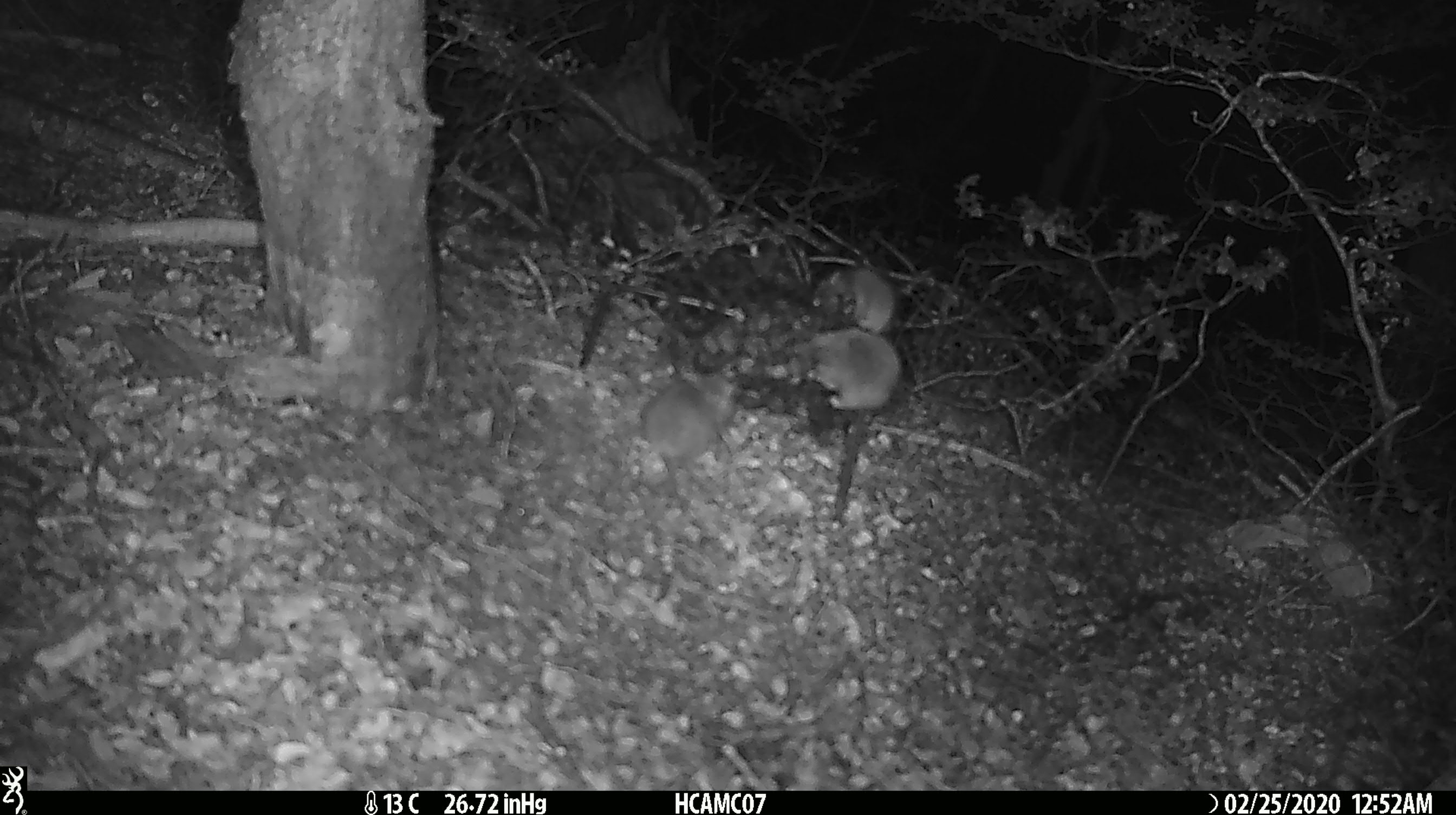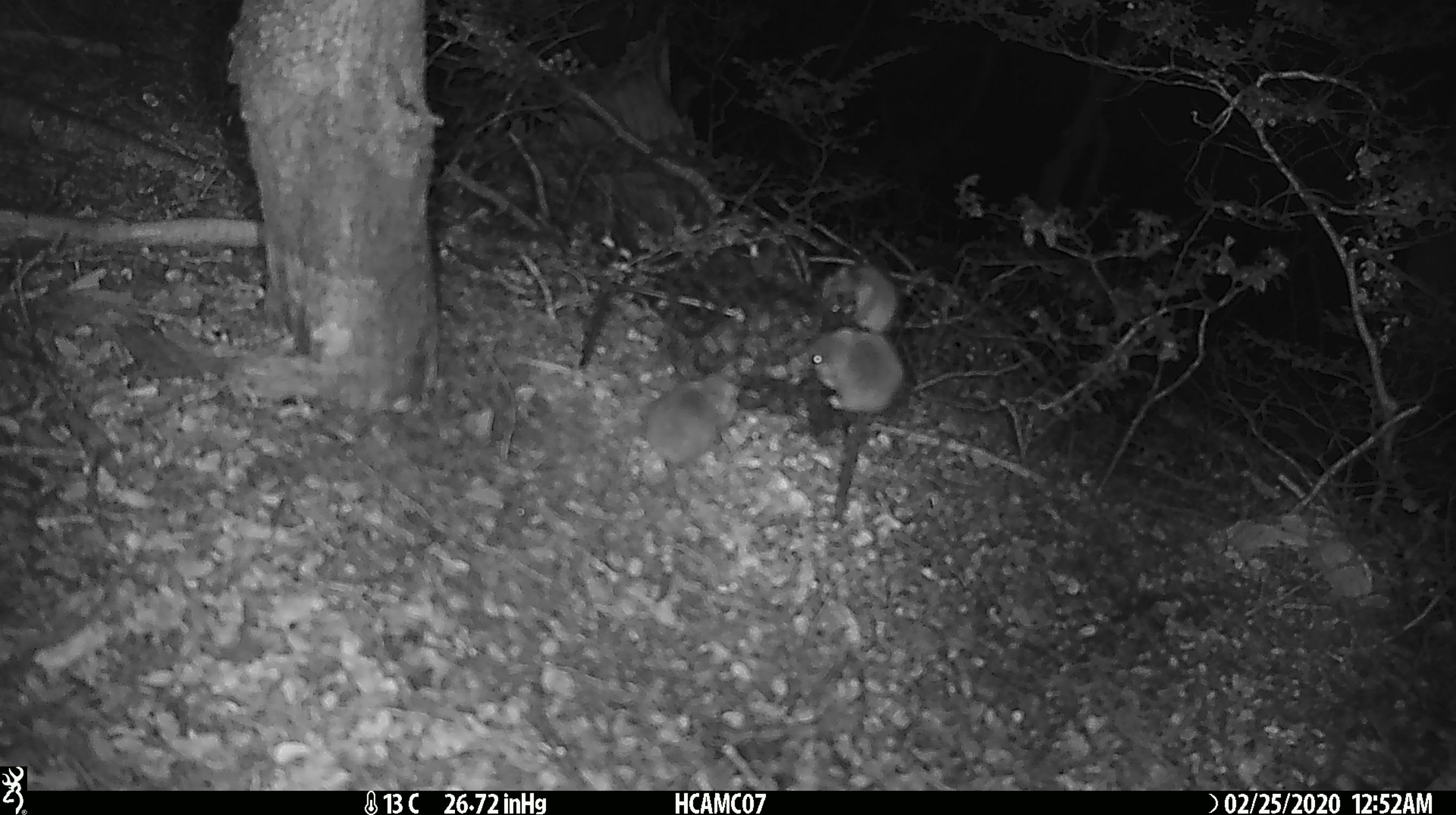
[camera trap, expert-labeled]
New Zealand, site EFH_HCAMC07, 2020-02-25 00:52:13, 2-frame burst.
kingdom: Animalia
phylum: Chordata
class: Mammalia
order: Rodentia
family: Muridae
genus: Mus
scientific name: Mus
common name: mouse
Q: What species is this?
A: Mouse (Mus).